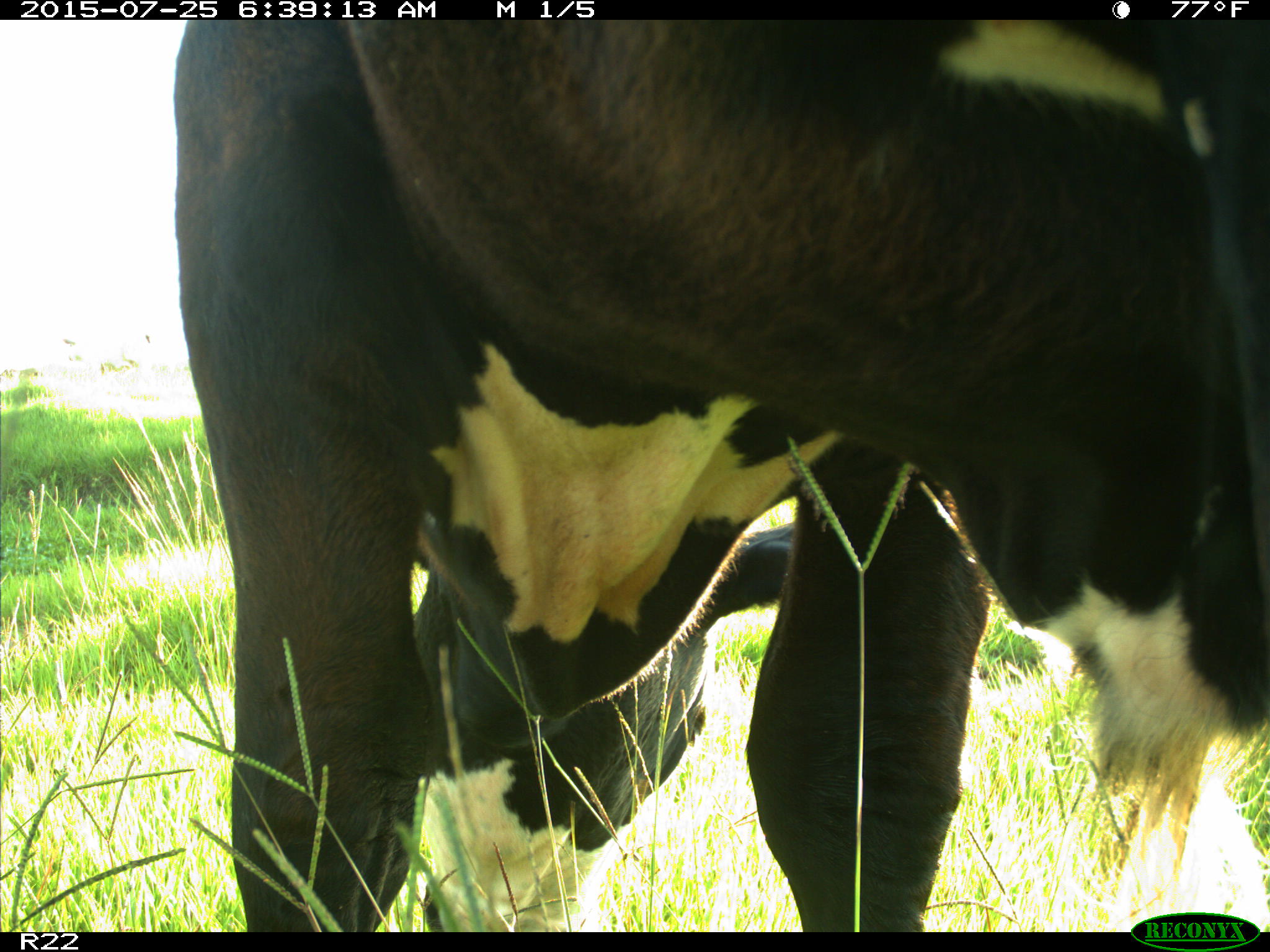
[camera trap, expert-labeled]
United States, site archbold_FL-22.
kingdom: Animalia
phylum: Chordata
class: Mammalia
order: Artiodactyla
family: Bovidae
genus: Bos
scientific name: Bos taurus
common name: domestic cow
Bos taurus (domestic cow).